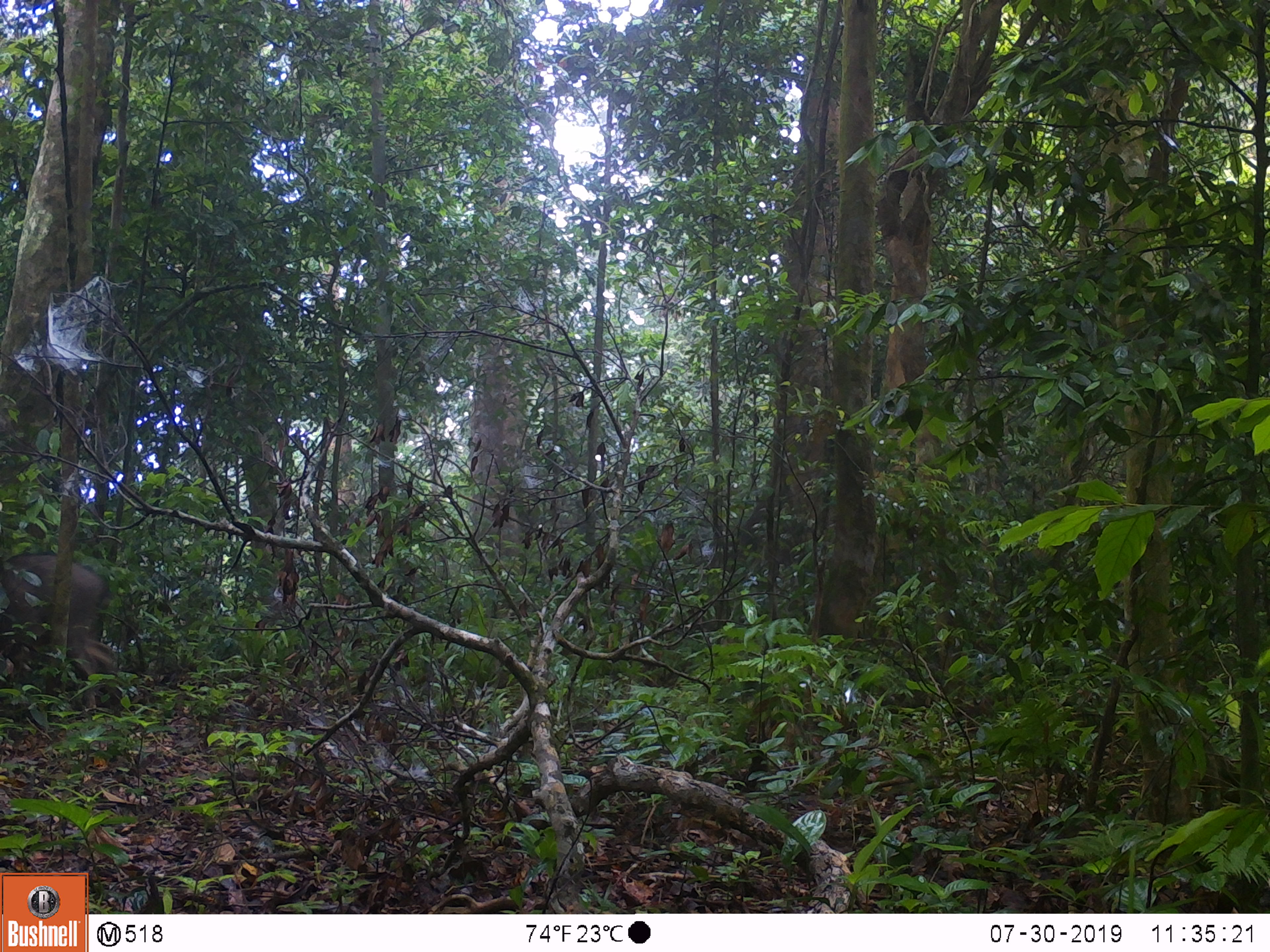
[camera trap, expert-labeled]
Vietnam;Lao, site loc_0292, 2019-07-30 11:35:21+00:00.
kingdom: Animalia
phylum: Chordata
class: Mammalia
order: Artiodactyla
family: Suidae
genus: Sus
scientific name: Sus scrofa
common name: eurasian wild pig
Eurasian wild pig (Sus scrofa). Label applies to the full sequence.